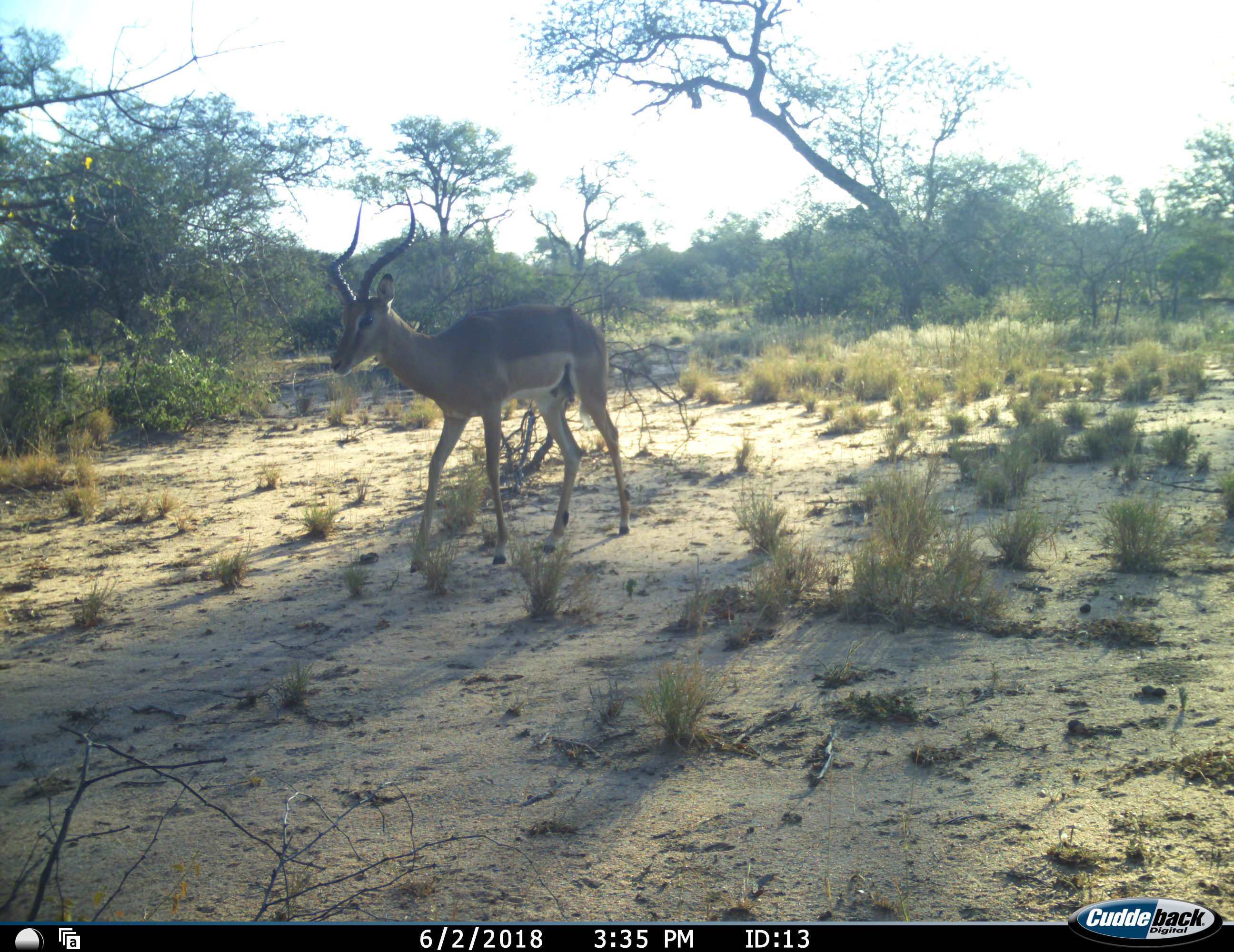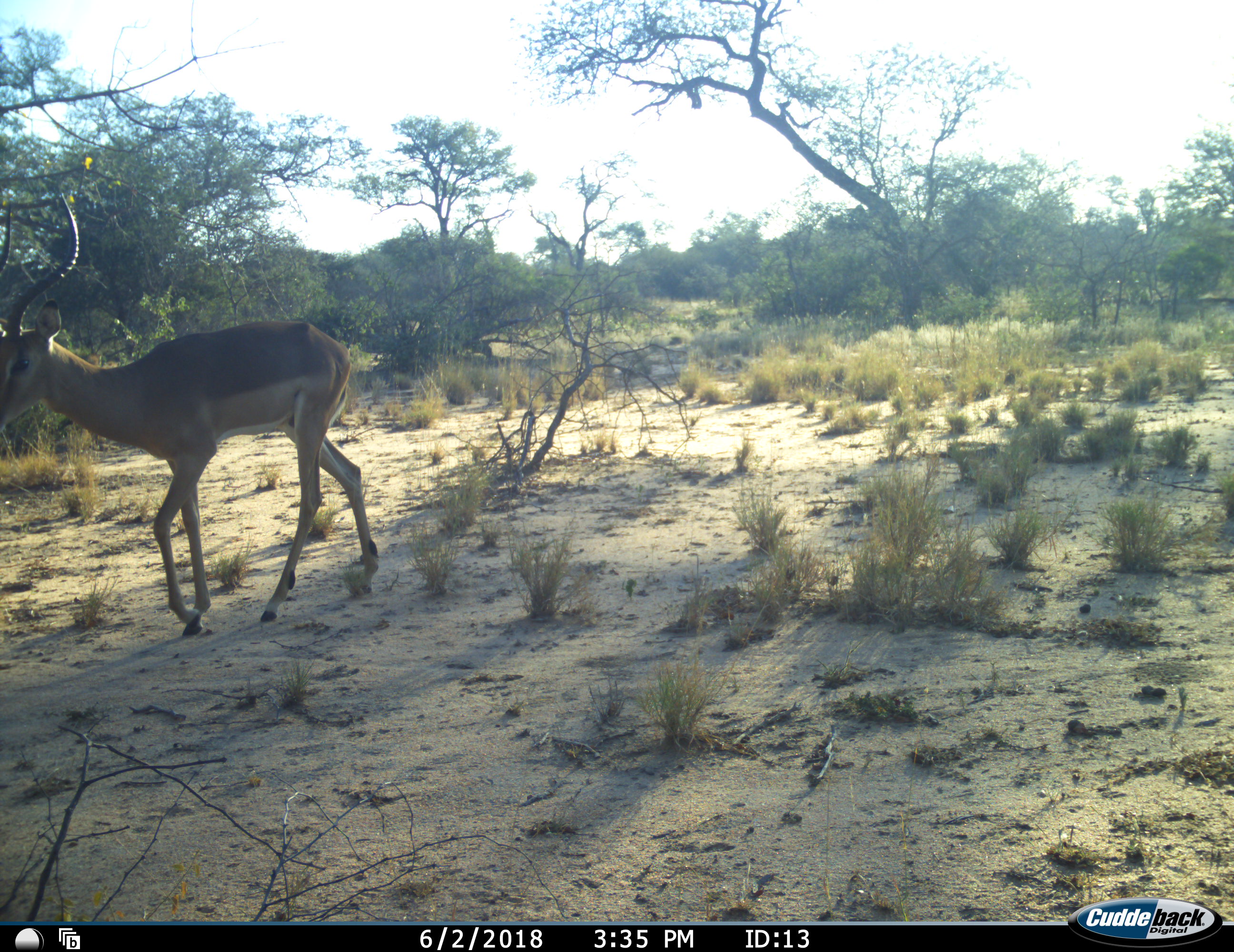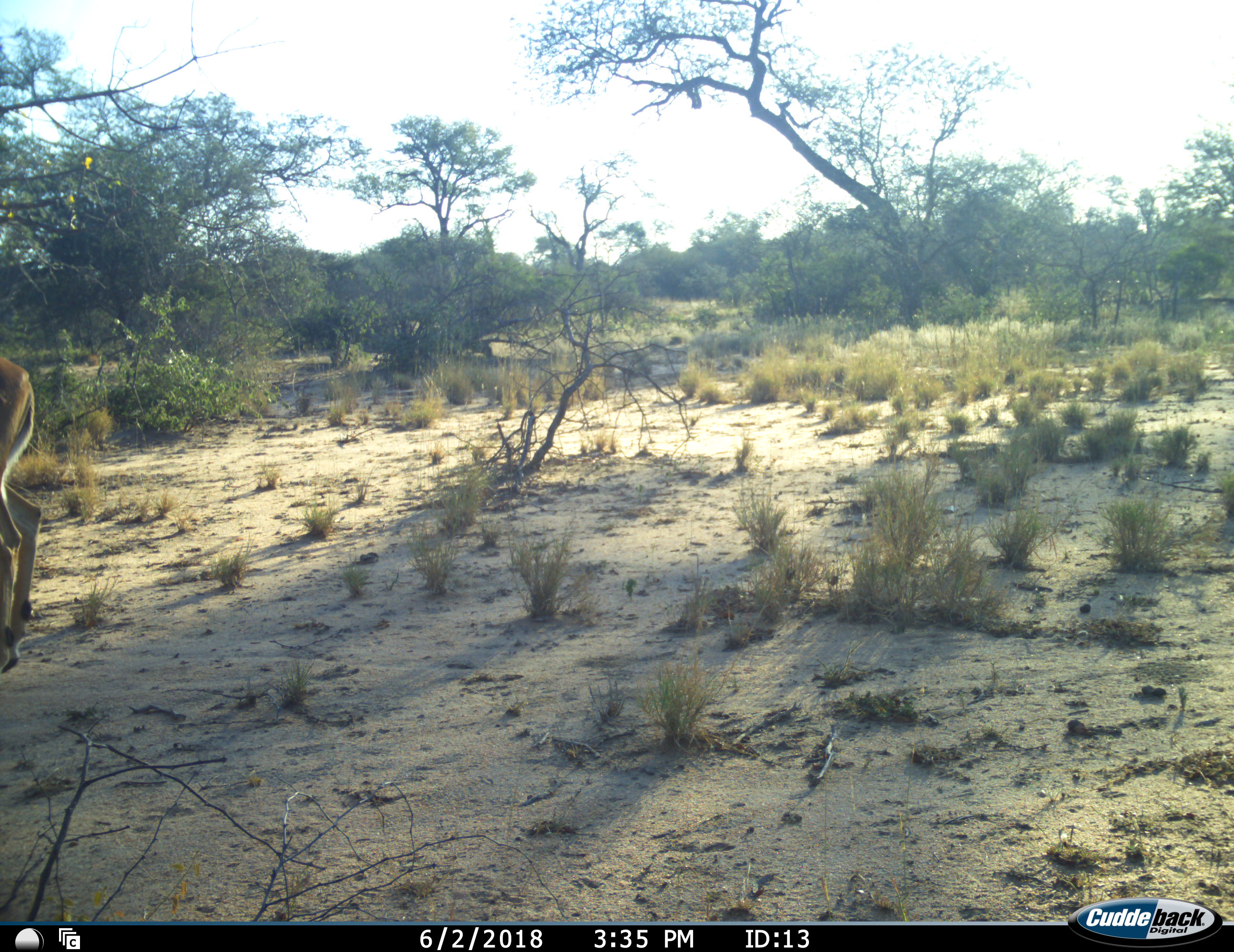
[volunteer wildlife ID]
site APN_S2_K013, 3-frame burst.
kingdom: Animalia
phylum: Chordata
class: Mammalia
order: Artiodactyla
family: Bovidae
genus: Aepyceros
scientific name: Aepyceros melampus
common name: impala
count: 1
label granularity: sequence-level